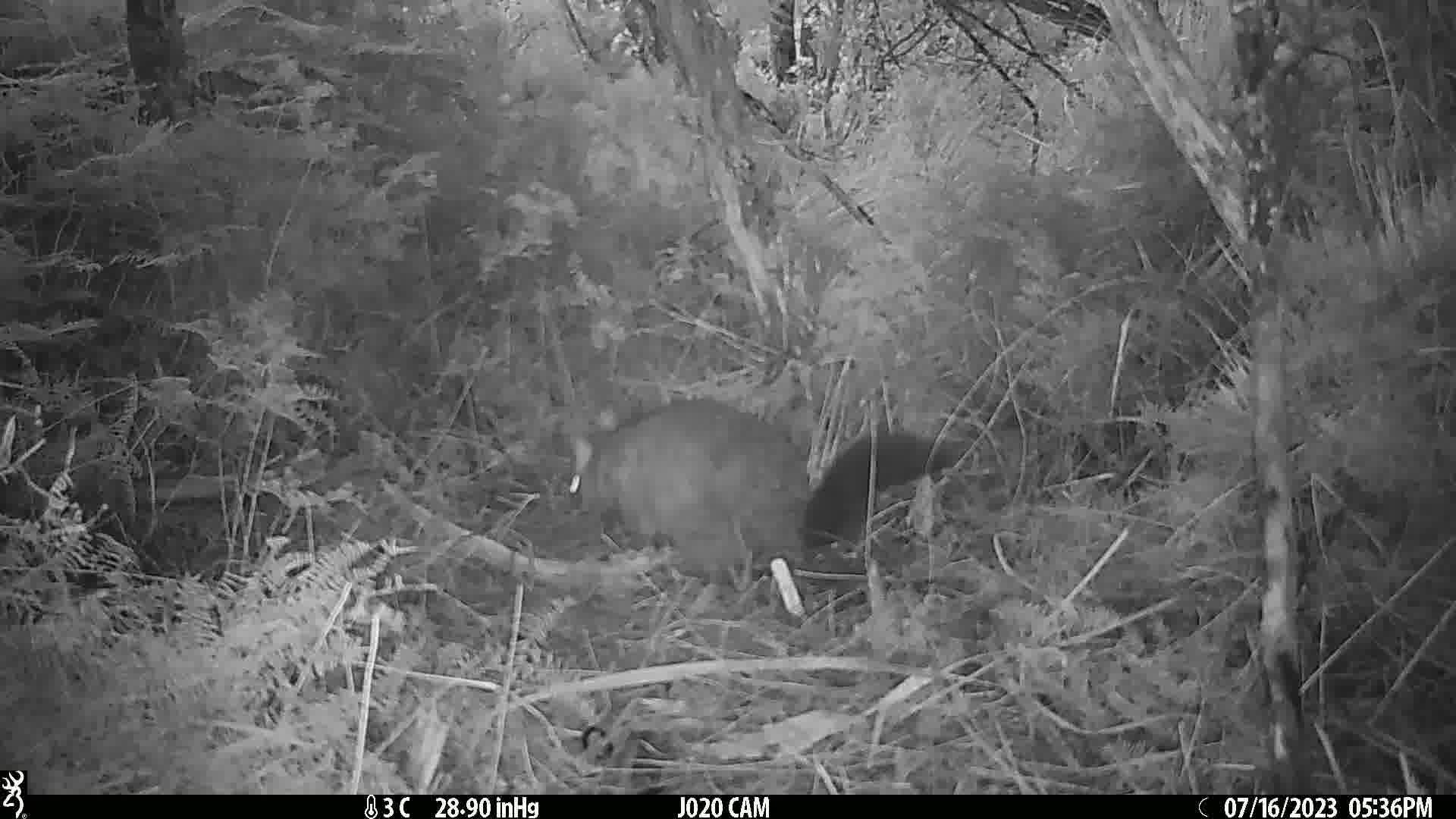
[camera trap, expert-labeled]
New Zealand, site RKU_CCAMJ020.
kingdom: Animalia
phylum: Chordata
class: Mammalia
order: Diprotodontia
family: Phalangeridae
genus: Trichosurus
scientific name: Trichosurus vulpecula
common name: common brushtail possum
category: possum